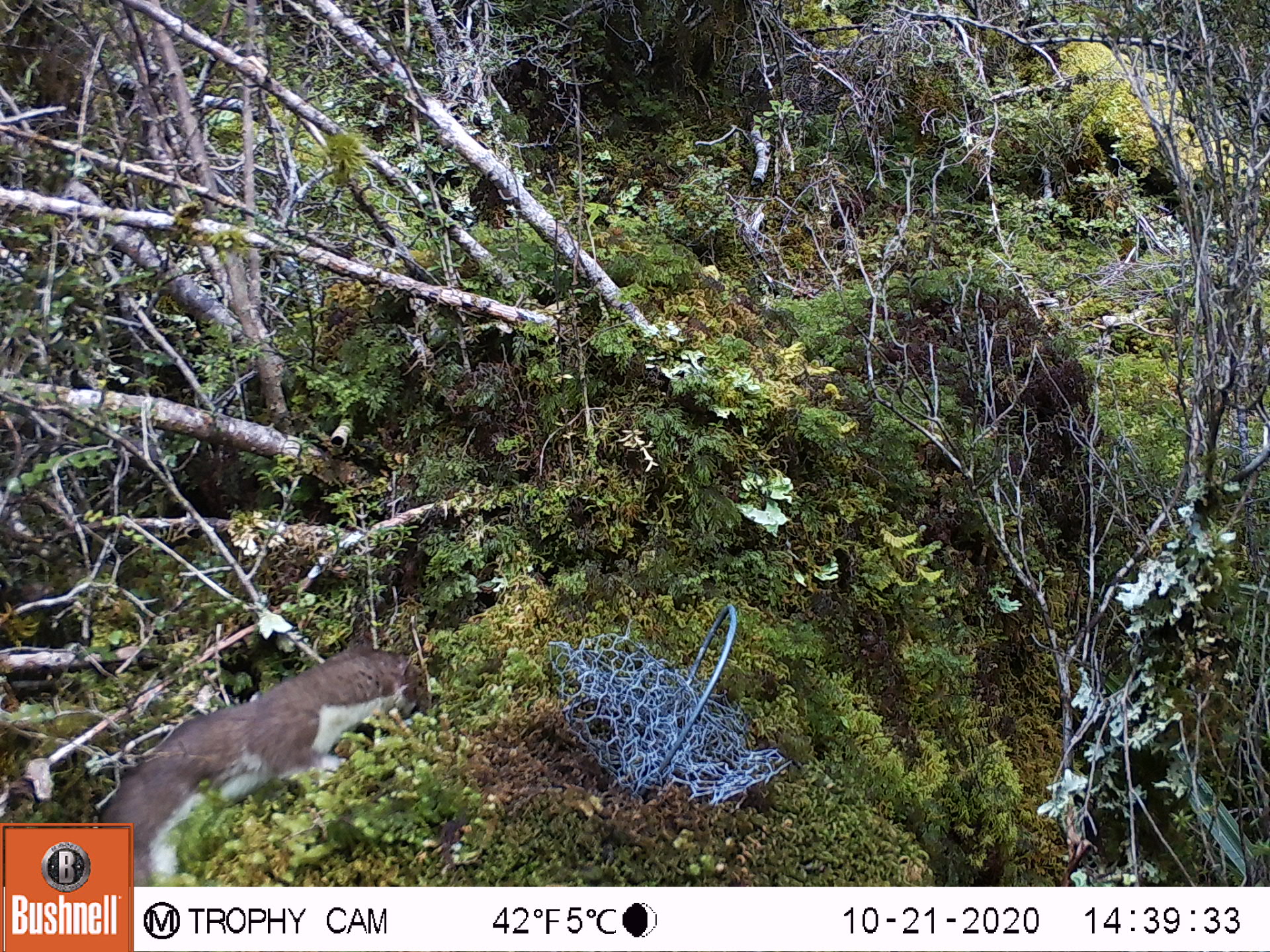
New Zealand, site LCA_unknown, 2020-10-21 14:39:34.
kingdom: Animalia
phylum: Chordata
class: Mammalia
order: Carnivora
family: Mustelidae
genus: Mustela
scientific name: Mustela erminea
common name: stoat